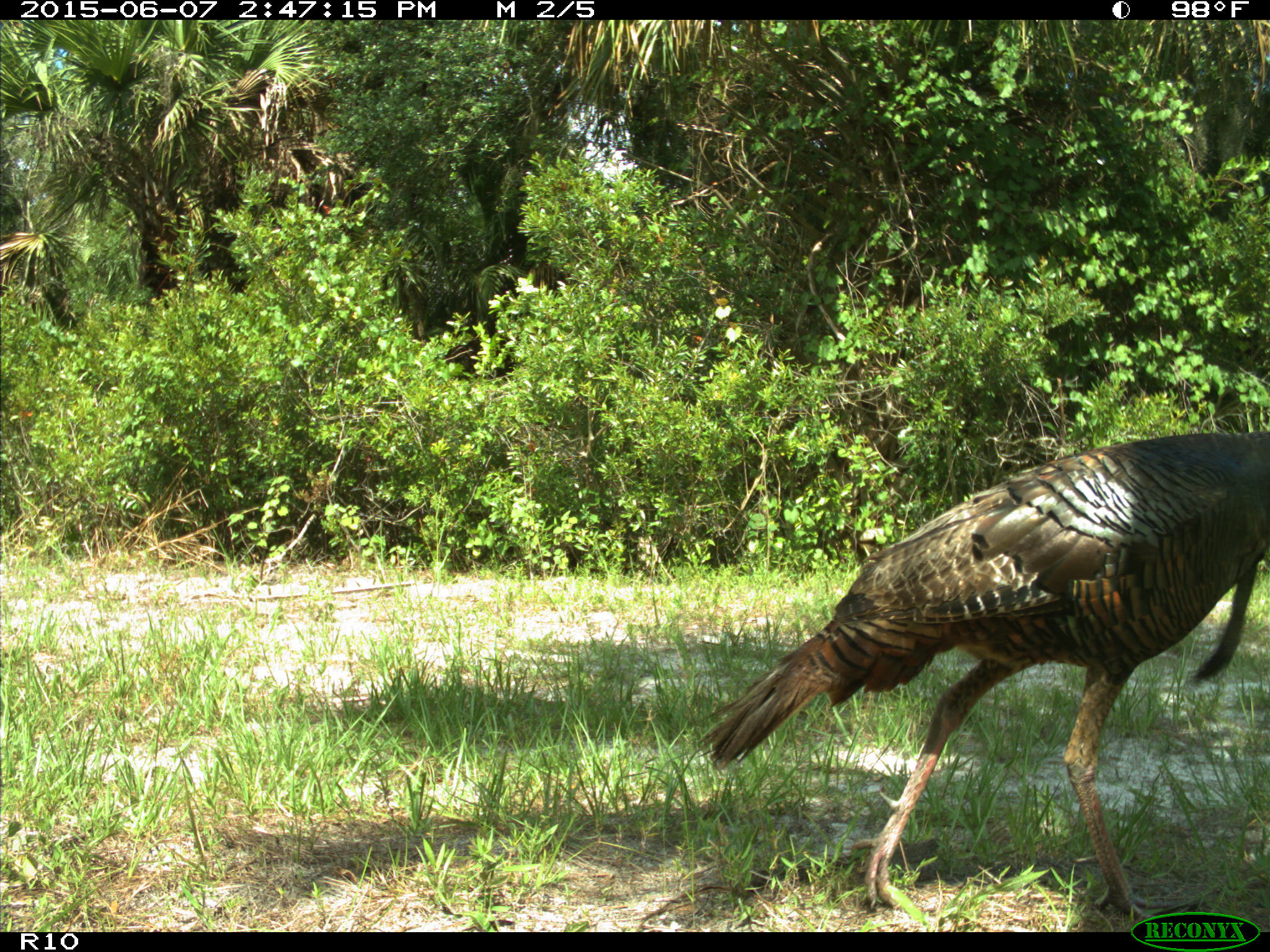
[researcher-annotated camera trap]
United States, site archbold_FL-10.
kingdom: Animalia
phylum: Chordata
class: Aves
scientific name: Aves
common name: birds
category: unidentified bird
Unidentified bird (birds) (Aves).